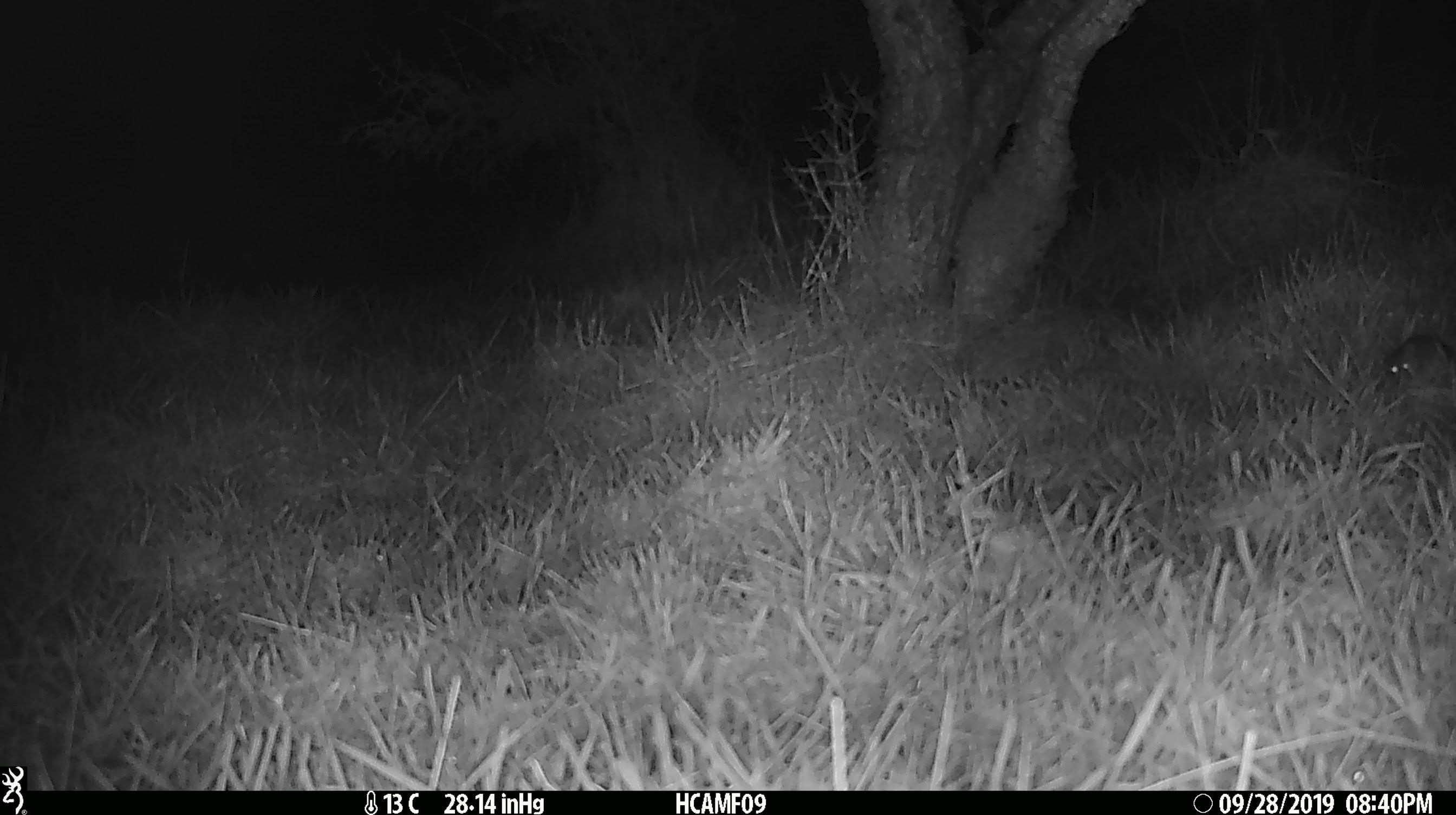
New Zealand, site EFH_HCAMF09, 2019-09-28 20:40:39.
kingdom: Animalia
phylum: Chordata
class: Mammalia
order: Rodentia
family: Muridae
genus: Mus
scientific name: Mus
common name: mouse